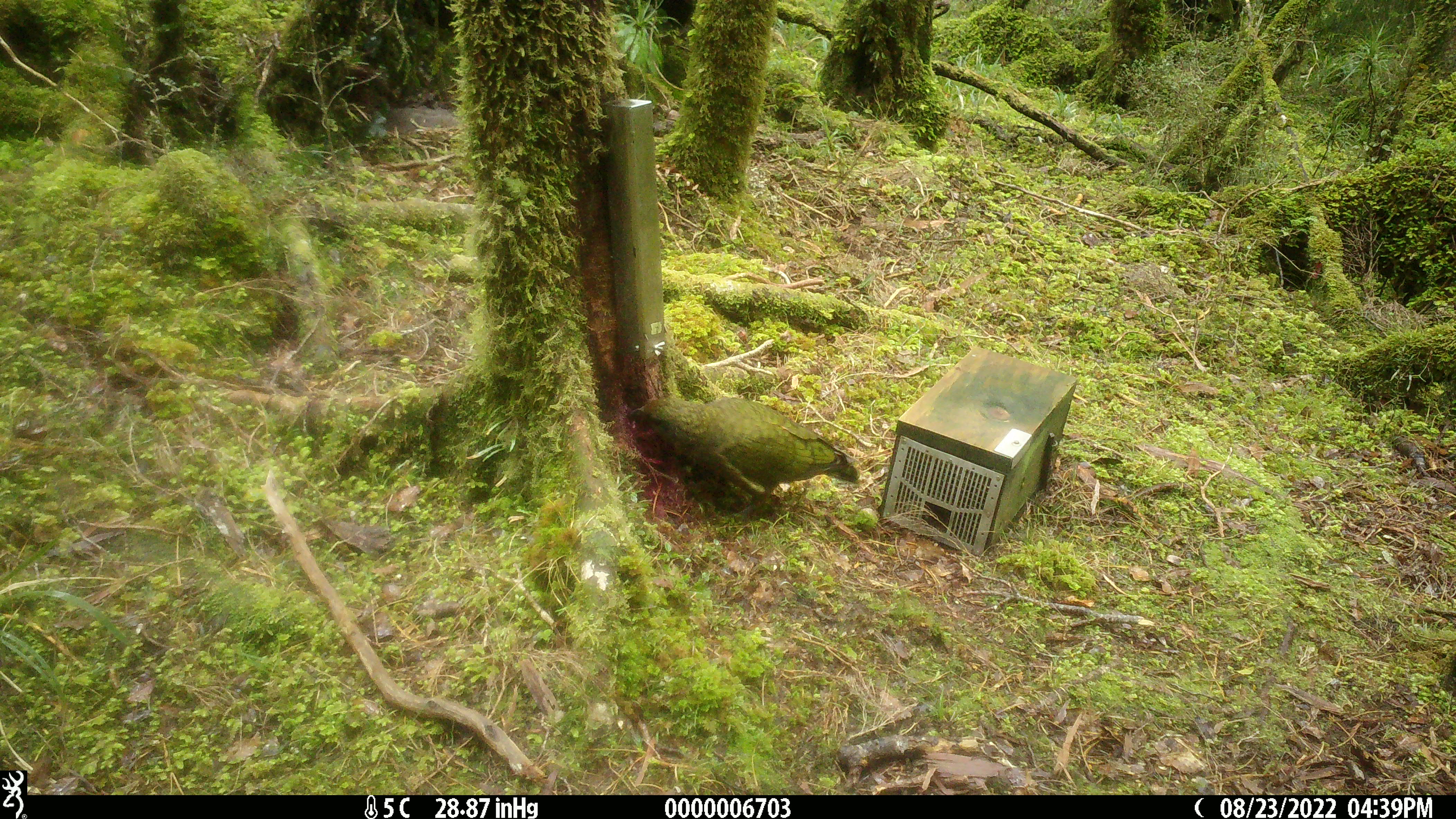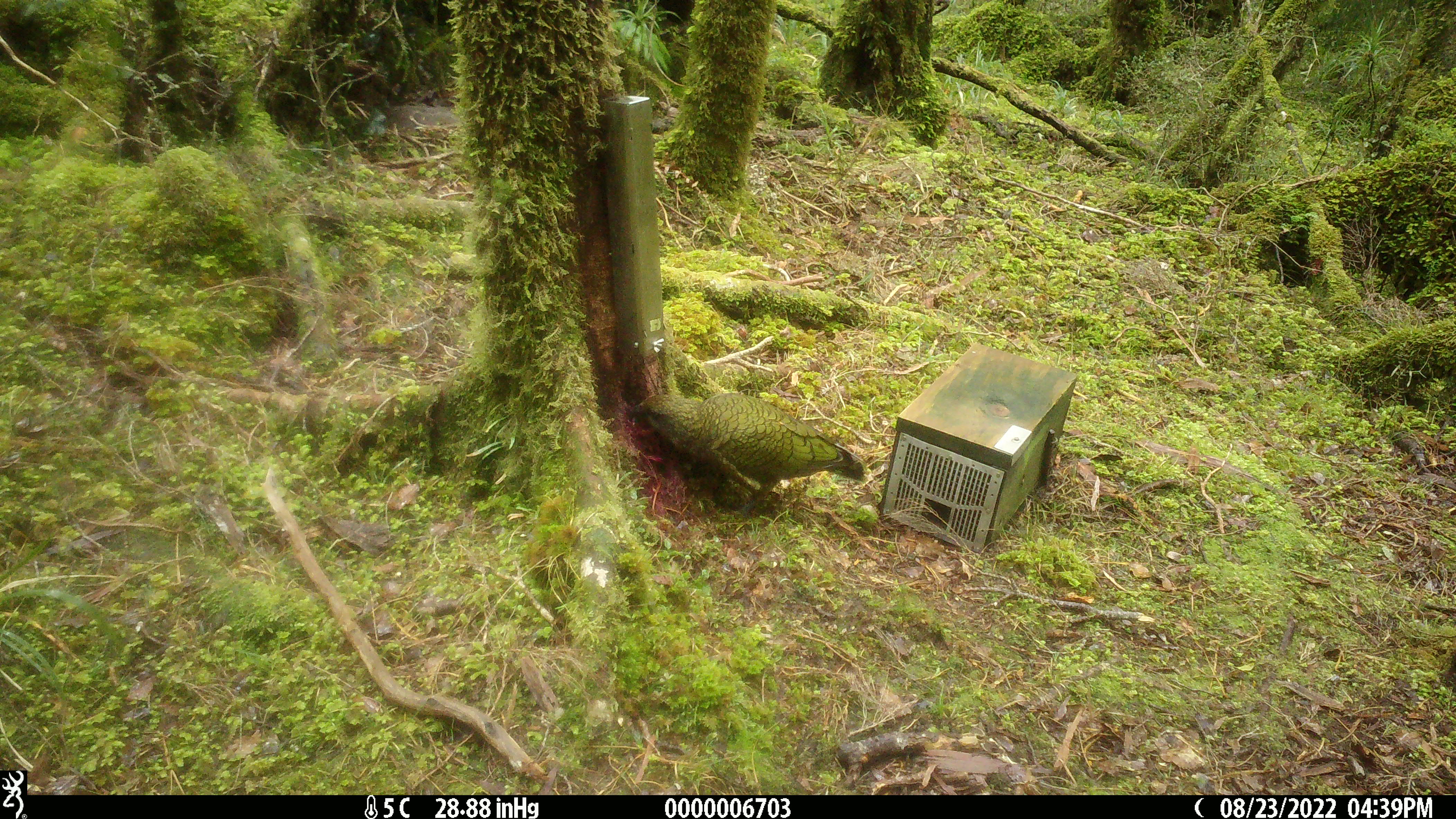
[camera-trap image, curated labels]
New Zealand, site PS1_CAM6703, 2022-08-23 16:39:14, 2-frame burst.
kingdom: Animalia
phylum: Chordata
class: Aves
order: Psittaciformes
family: Strigopidae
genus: Nestor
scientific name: Nestor notabilis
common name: kea